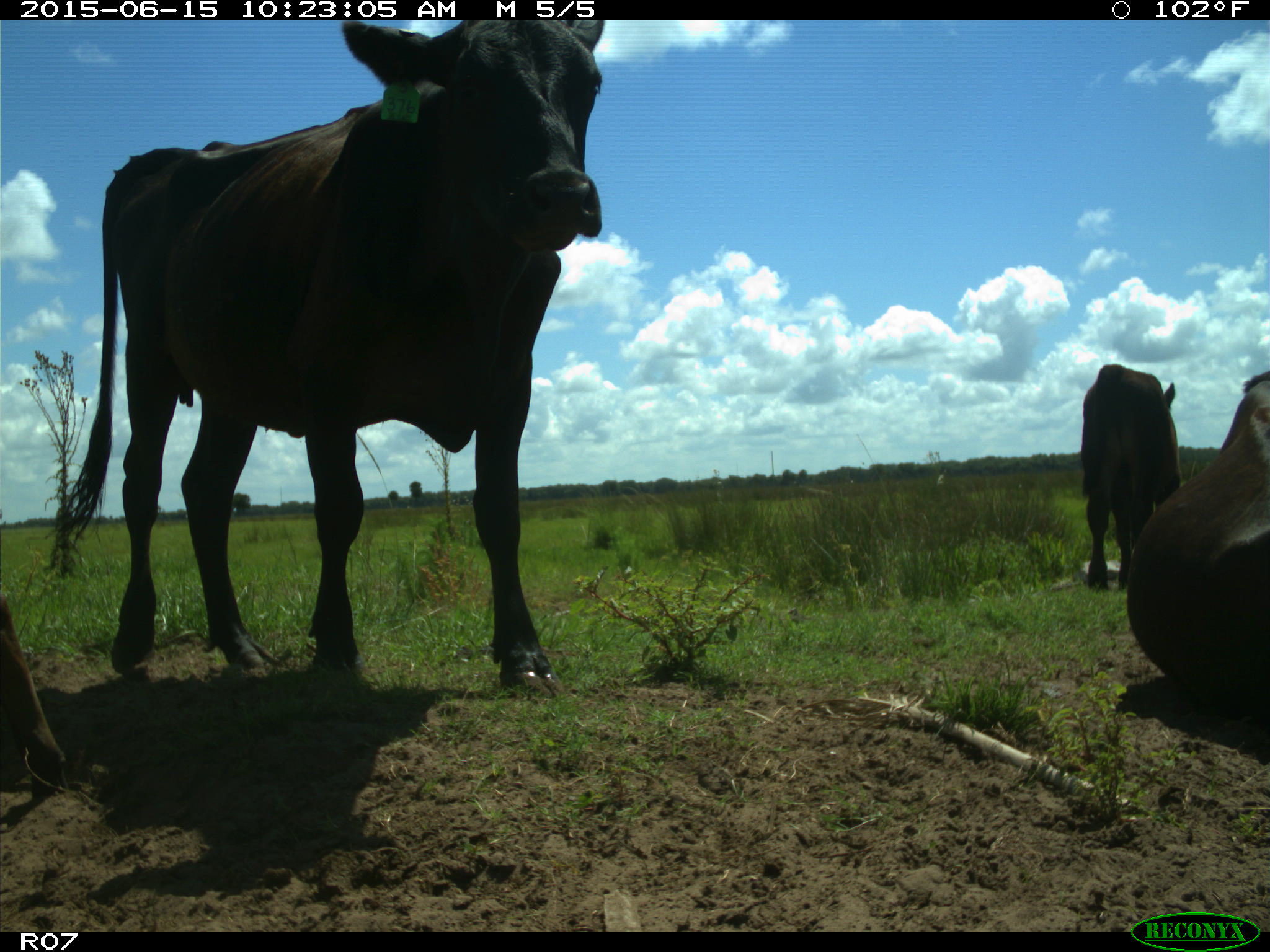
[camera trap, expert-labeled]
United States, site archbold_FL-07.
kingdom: Animalia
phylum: Chordata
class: Mammalia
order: Artiodactyla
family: Bovidae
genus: Bos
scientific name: Bos taurus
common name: domestic cow